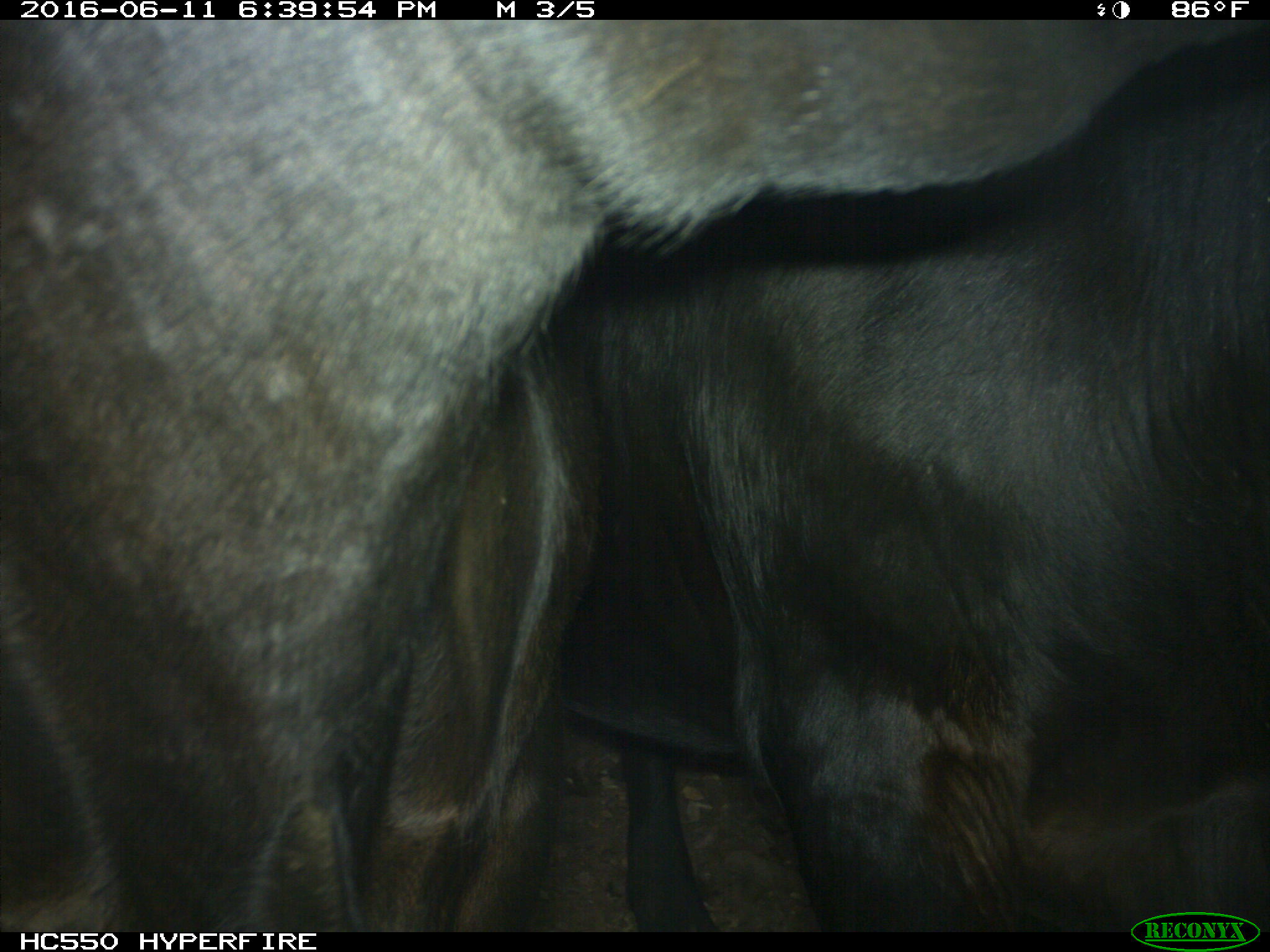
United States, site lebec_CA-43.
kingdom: Animalia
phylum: Chordata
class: Mammalia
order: Artiodactyla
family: Bovidae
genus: Bos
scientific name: Bos taurus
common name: domestic cow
Bos taurus (domestic cow).